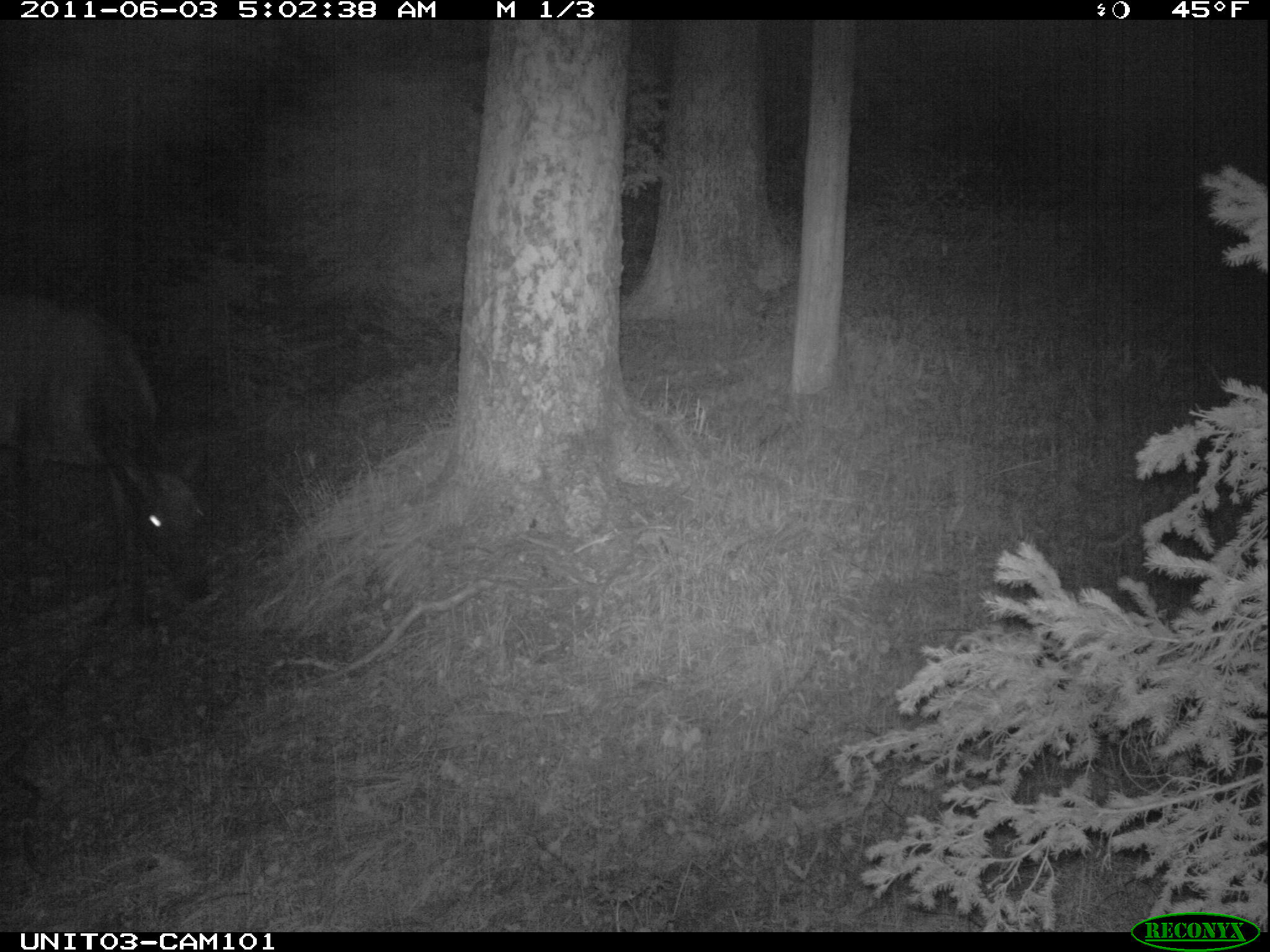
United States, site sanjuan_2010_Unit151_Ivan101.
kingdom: Animalia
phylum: Chordata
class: Mammalia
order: Artiodactyla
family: Cervidae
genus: Cervus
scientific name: Cervus elaphus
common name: red deer